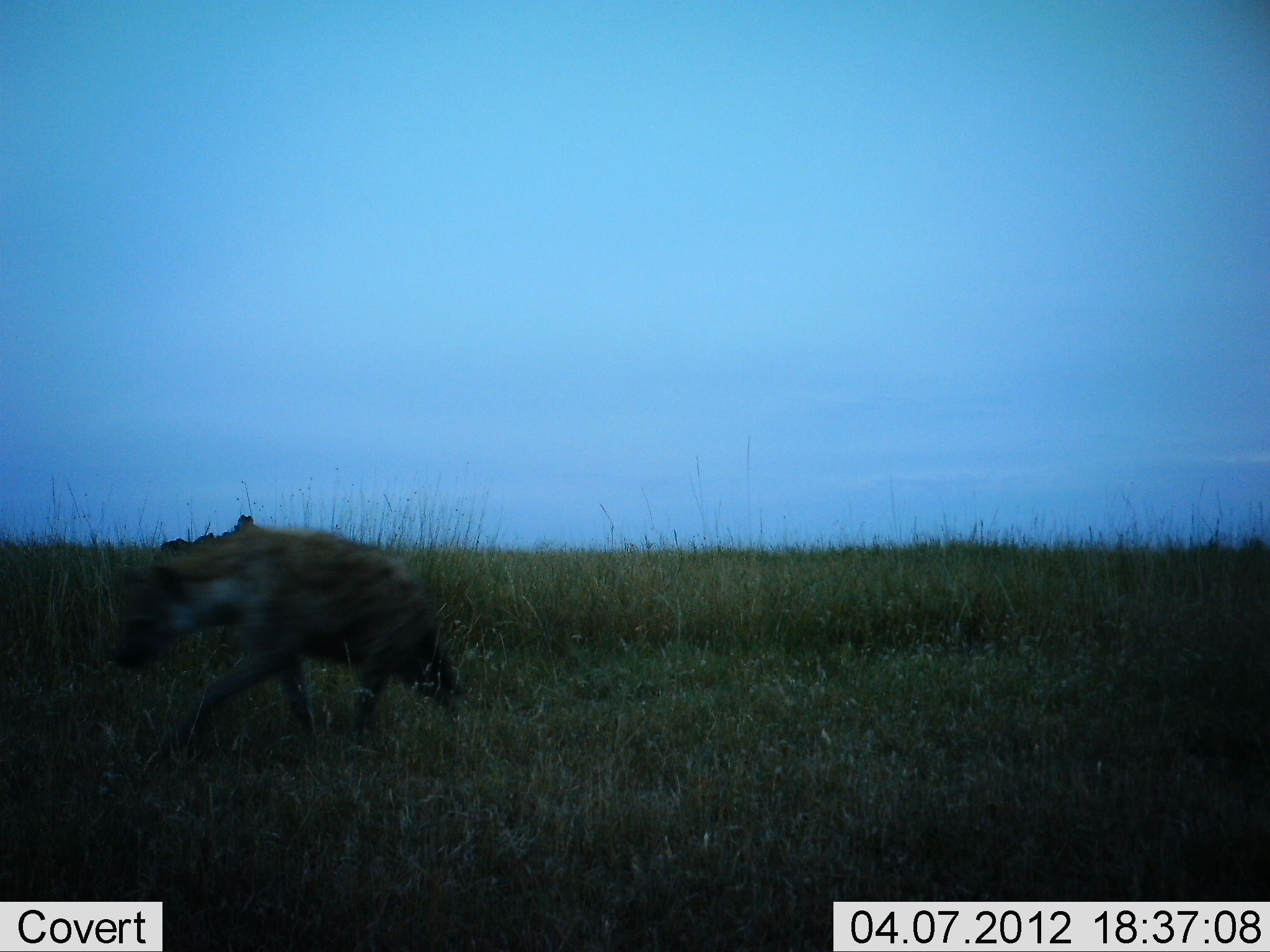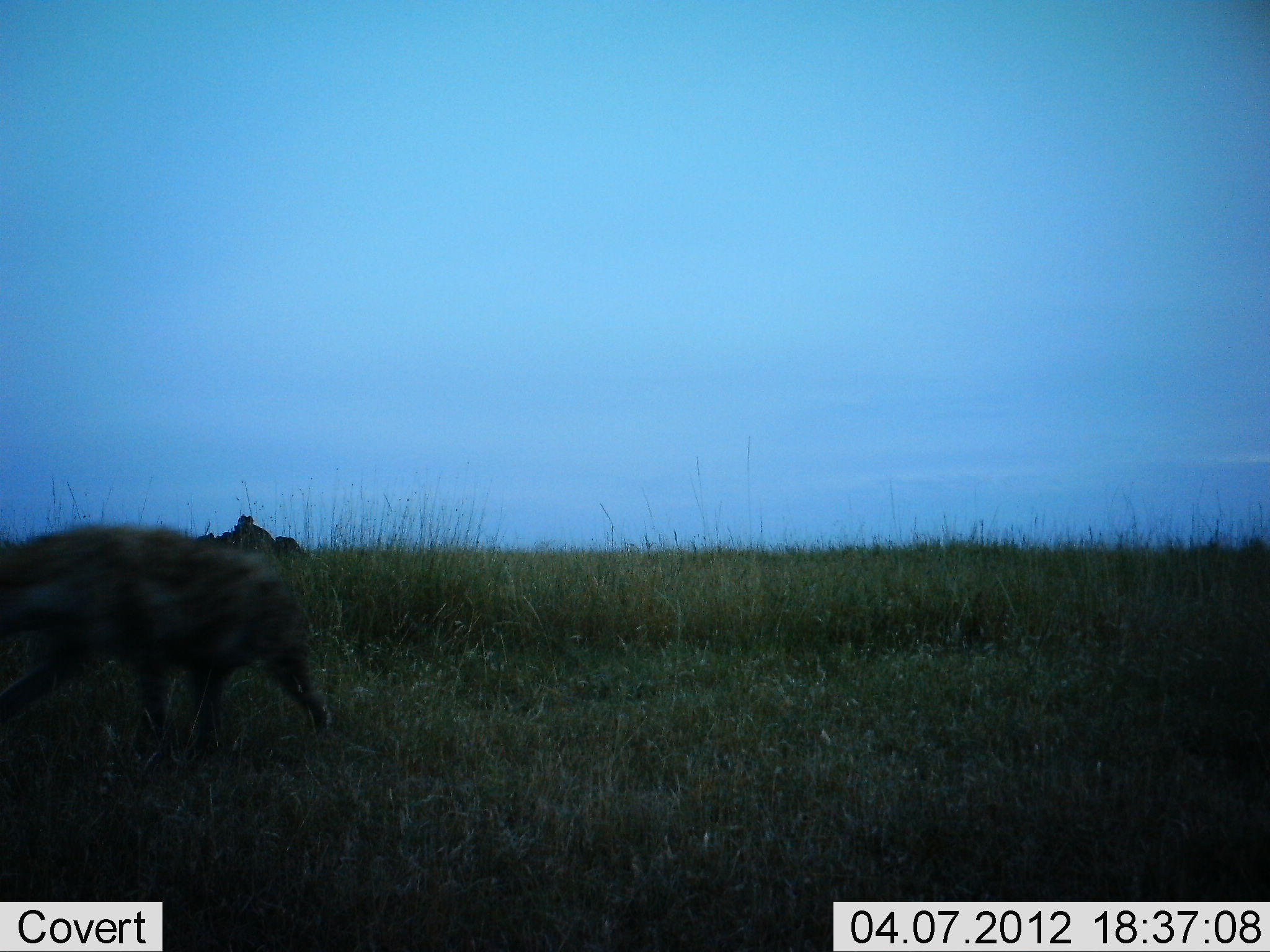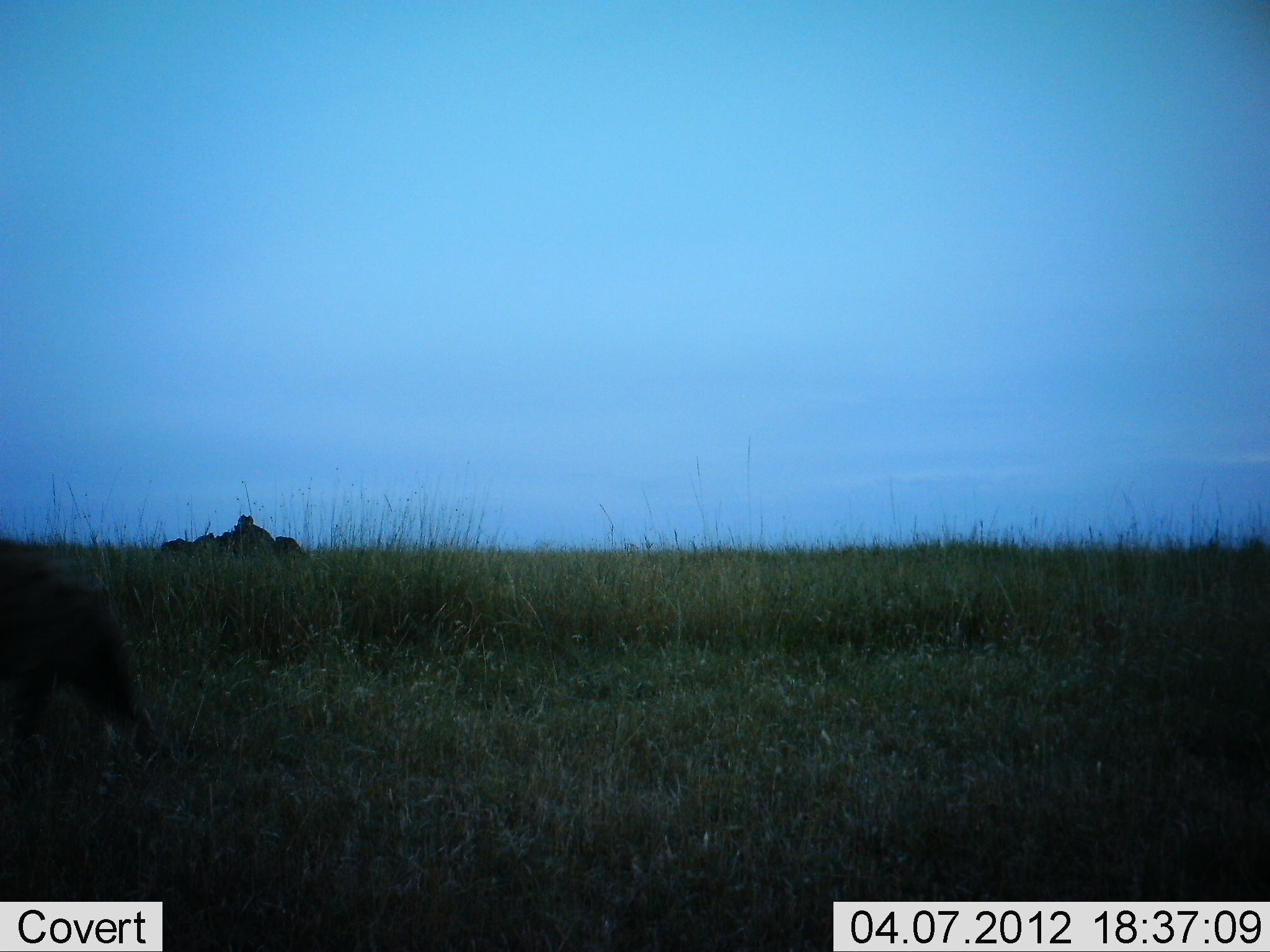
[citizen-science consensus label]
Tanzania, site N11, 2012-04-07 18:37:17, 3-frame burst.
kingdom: Animalia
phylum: Chordata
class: Mammalia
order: Carnivora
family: Hyaenidae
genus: Crocuta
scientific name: Crocuta crocuta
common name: spotted hyena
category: hyenaspotted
Hyenaspotted (spotted hyena) (Crocuta crocuta), count 1. Behavior (volunteer vote fractions): standing 8%, resting 0%, moving 100%, interacting 0%. Young present (vote fraction): 0%. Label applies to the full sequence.